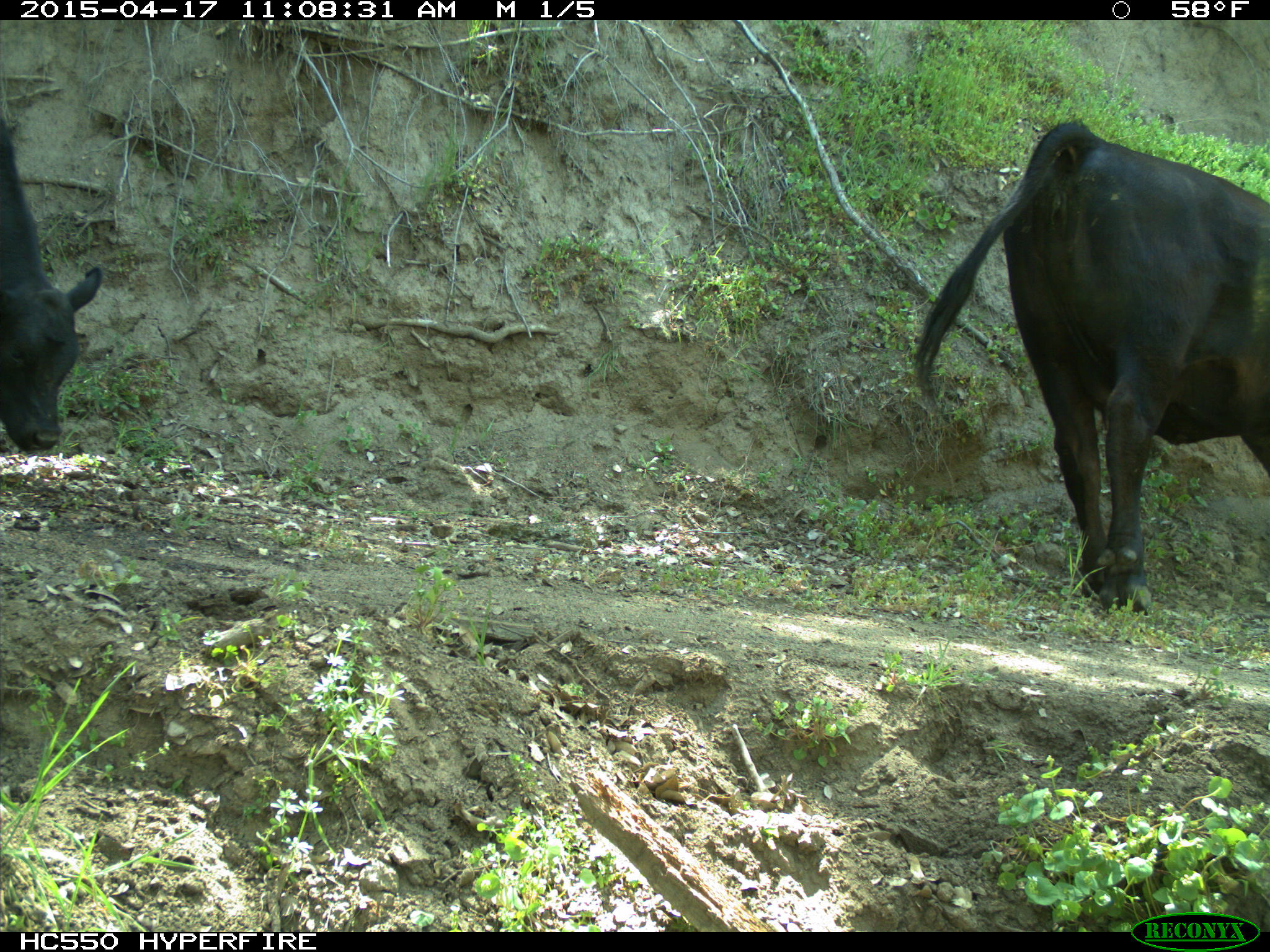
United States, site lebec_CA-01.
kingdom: Animalia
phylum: Chordata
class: Mammalia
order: Artiodactyla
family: Bovidae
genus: Bos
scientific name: Bos taurus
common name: domestic cow